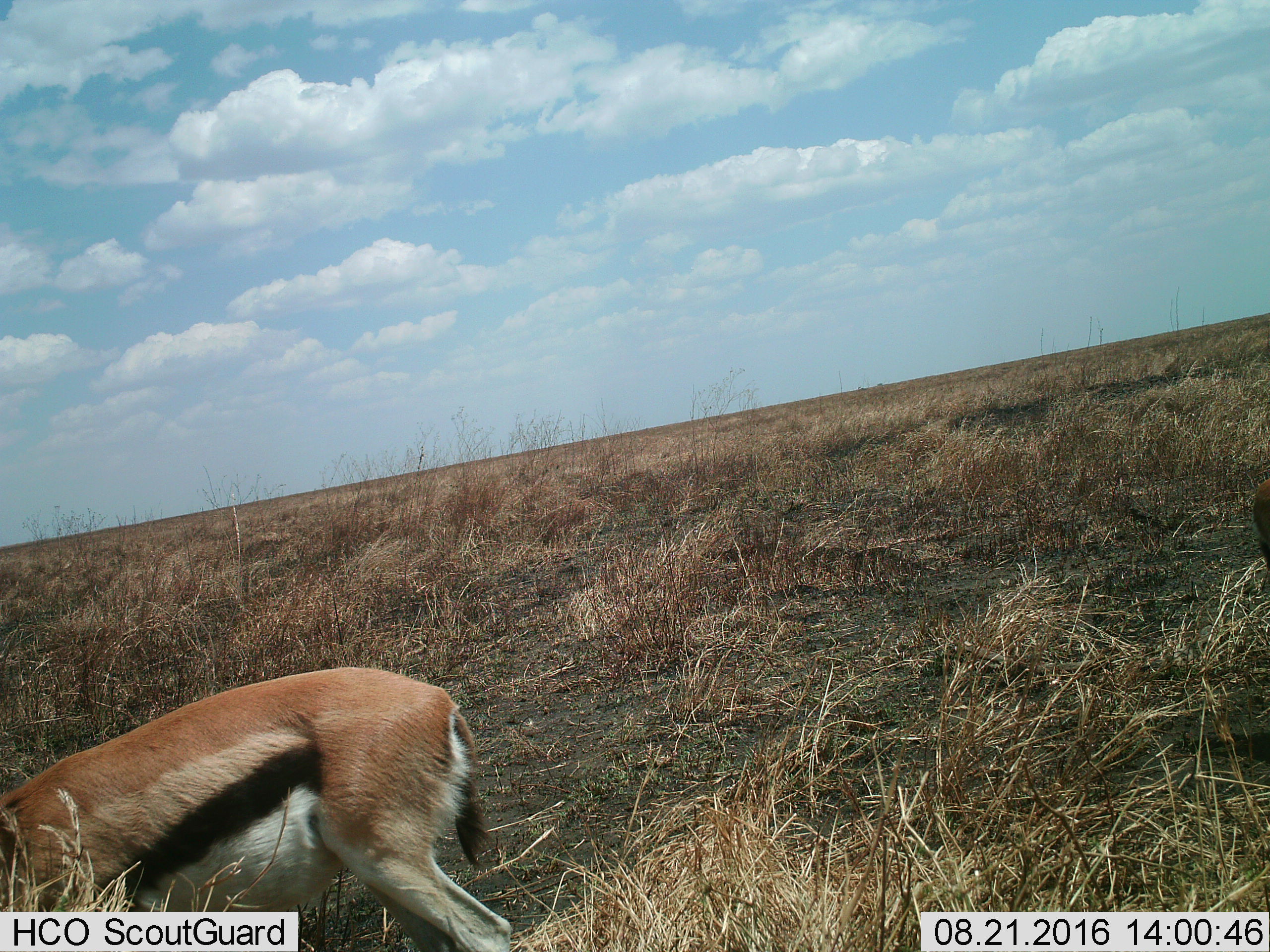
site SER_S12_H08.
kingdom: Animalia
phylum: Chordata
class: Mammalia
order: Artiodactyla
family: Bovidae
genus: Eudorcas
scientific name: Eudorcas thomsonii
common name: thomson's gazelle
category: gazellethomsons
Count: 1.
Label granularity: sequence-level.